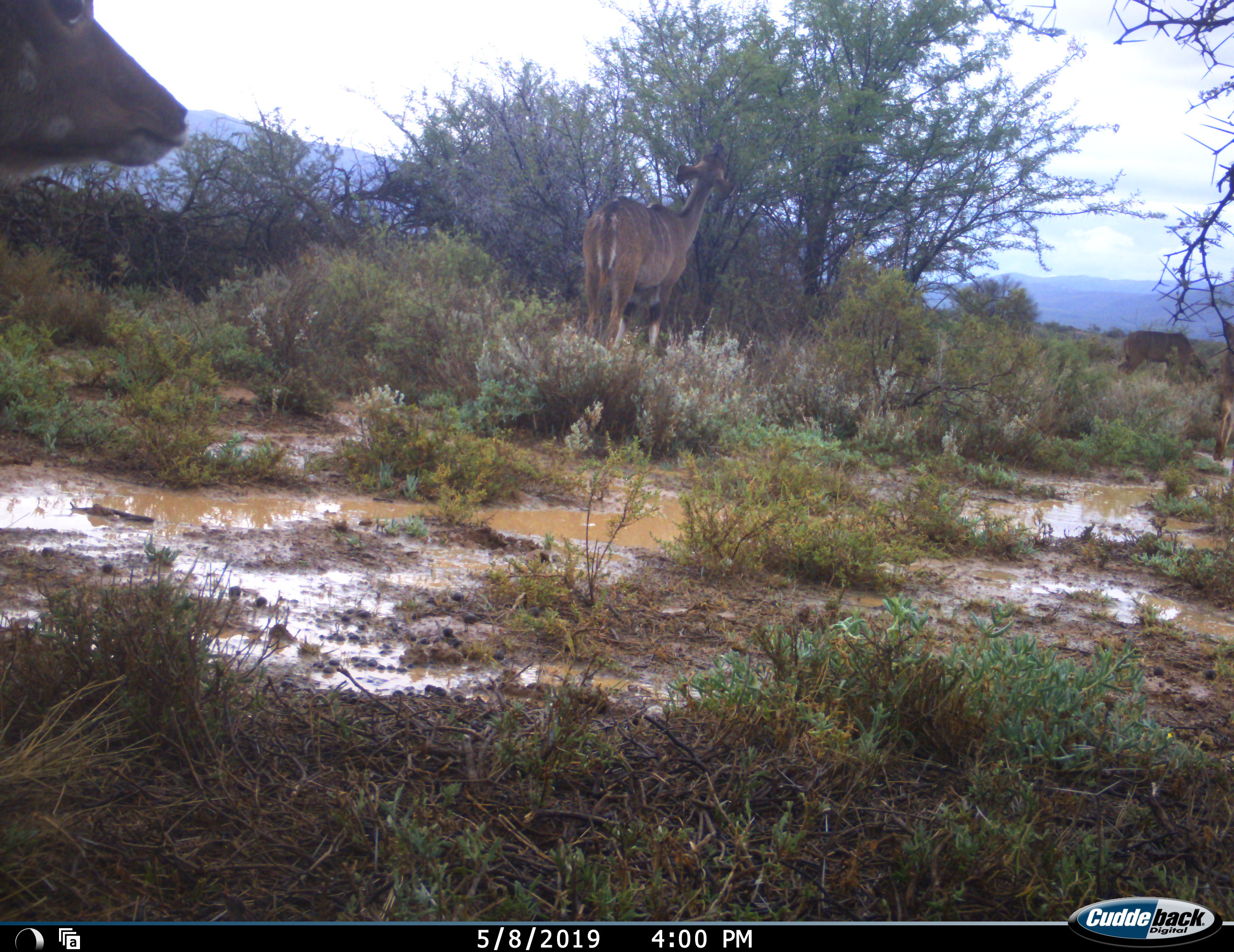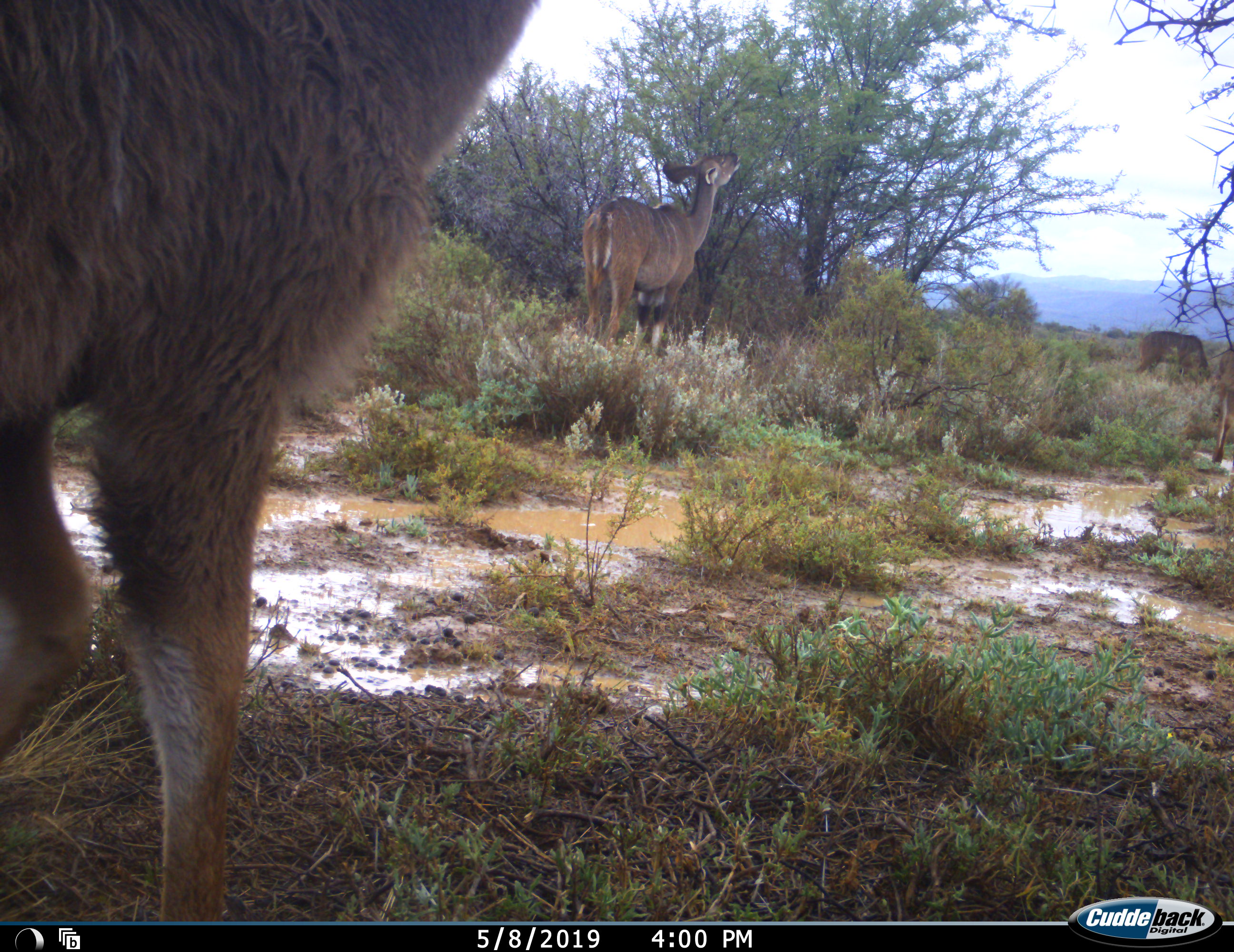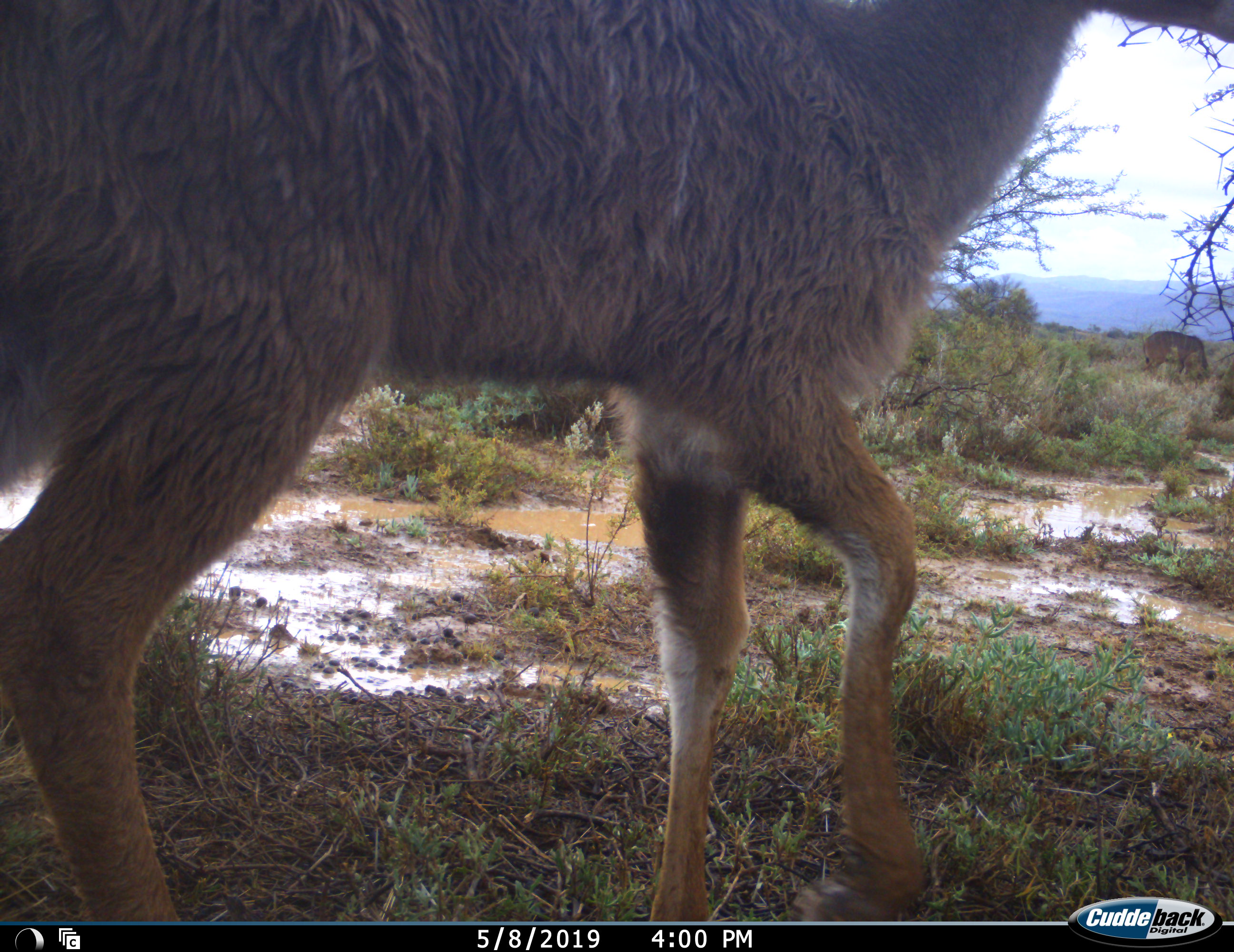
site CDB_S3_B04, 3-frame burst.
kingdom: Animalia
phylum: Chordata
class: Mammalia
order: Artiodactyla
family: Bovidae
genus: Tragelaphus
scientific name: Tragelaphus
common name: kudu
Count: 4.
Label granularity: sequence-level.